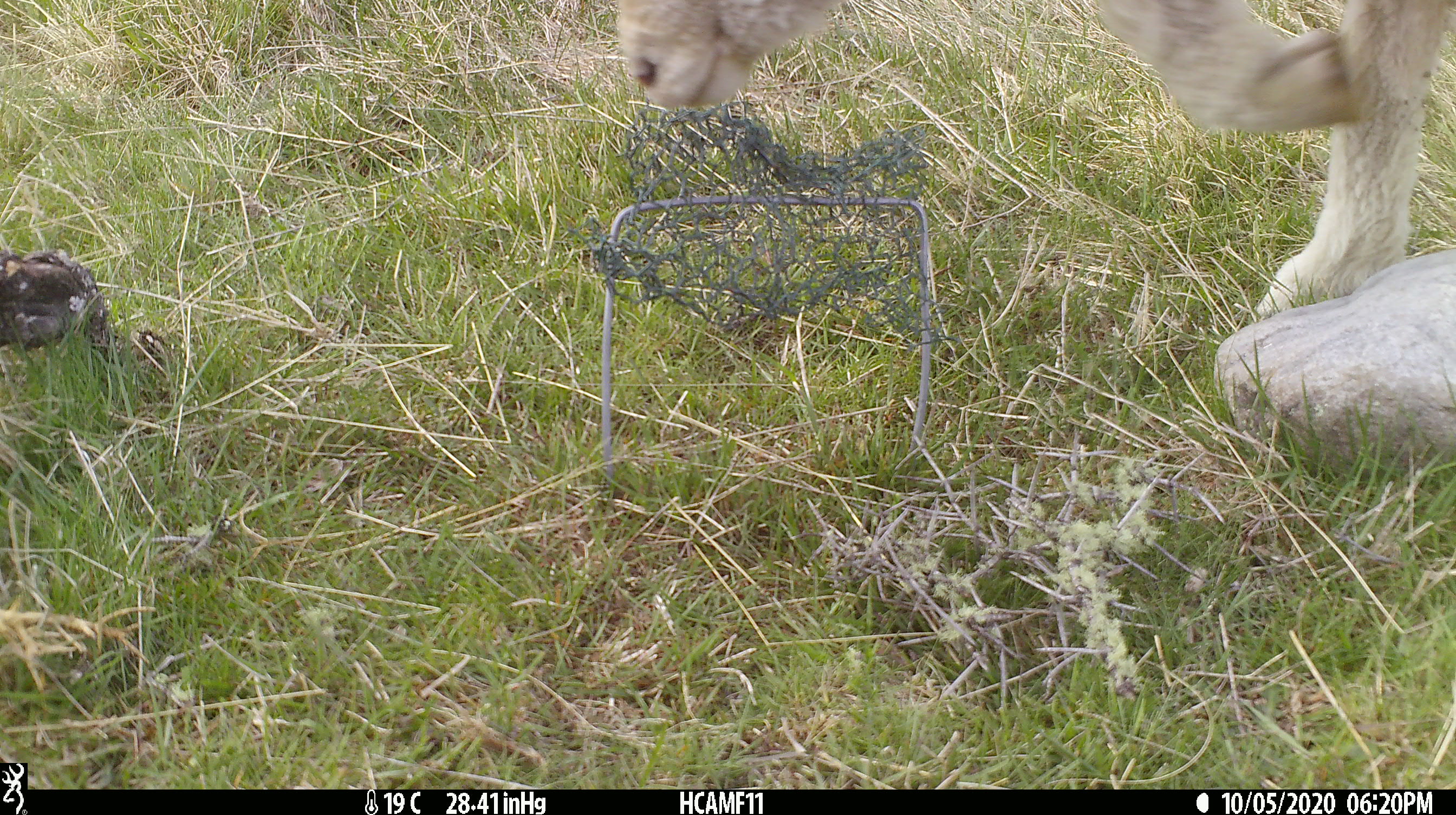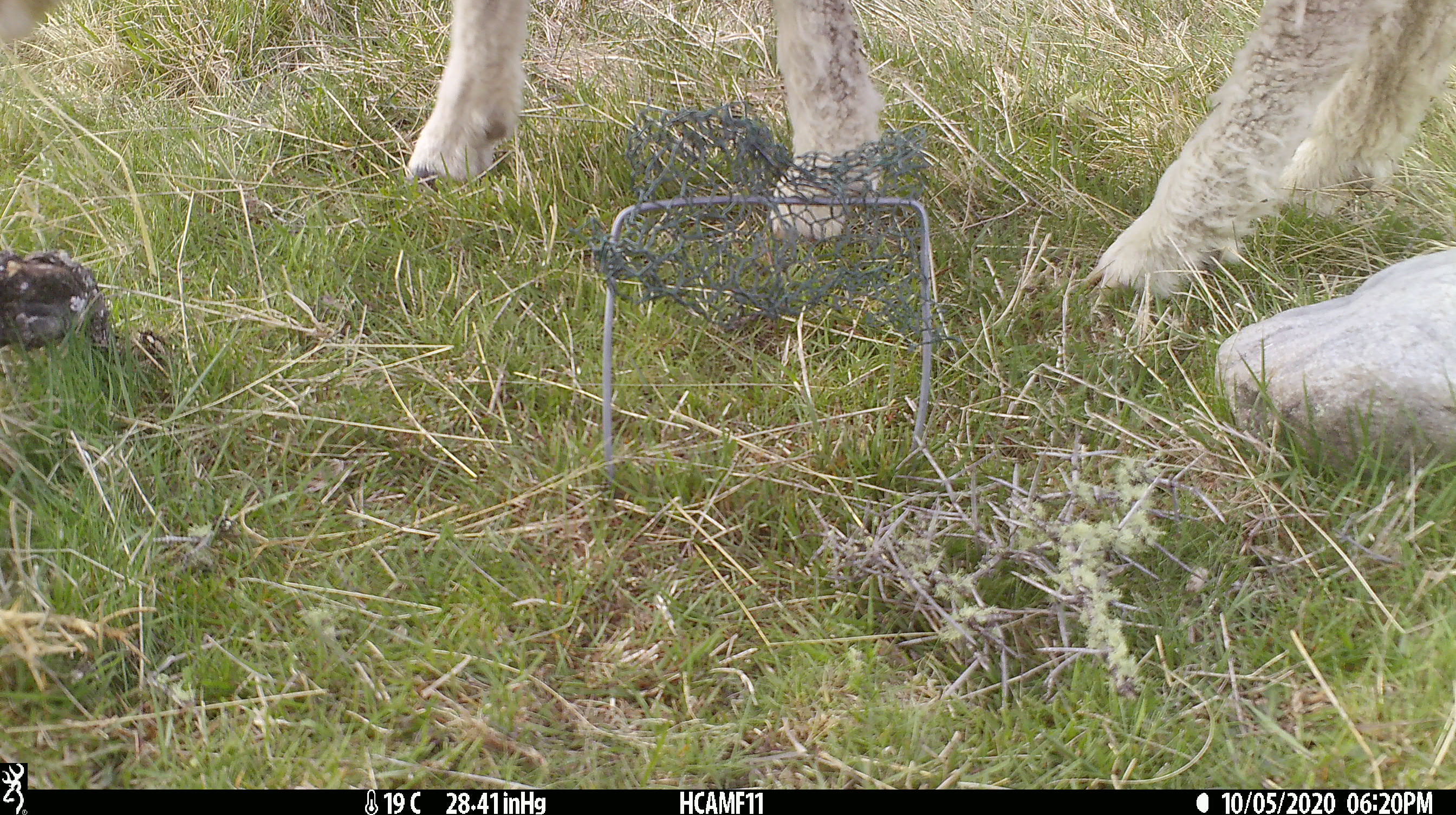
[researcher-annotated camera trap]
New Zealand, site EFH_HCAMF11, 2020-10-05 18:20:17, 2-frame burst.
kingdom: Animalia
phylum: Chordata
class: Mammalia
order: Artiodactyla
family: Bovidae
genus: Ovis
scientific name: Ovis aries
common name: domestic sheep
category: sheep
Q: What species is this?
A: Sheep (domestic sheep) (Ovis aries).